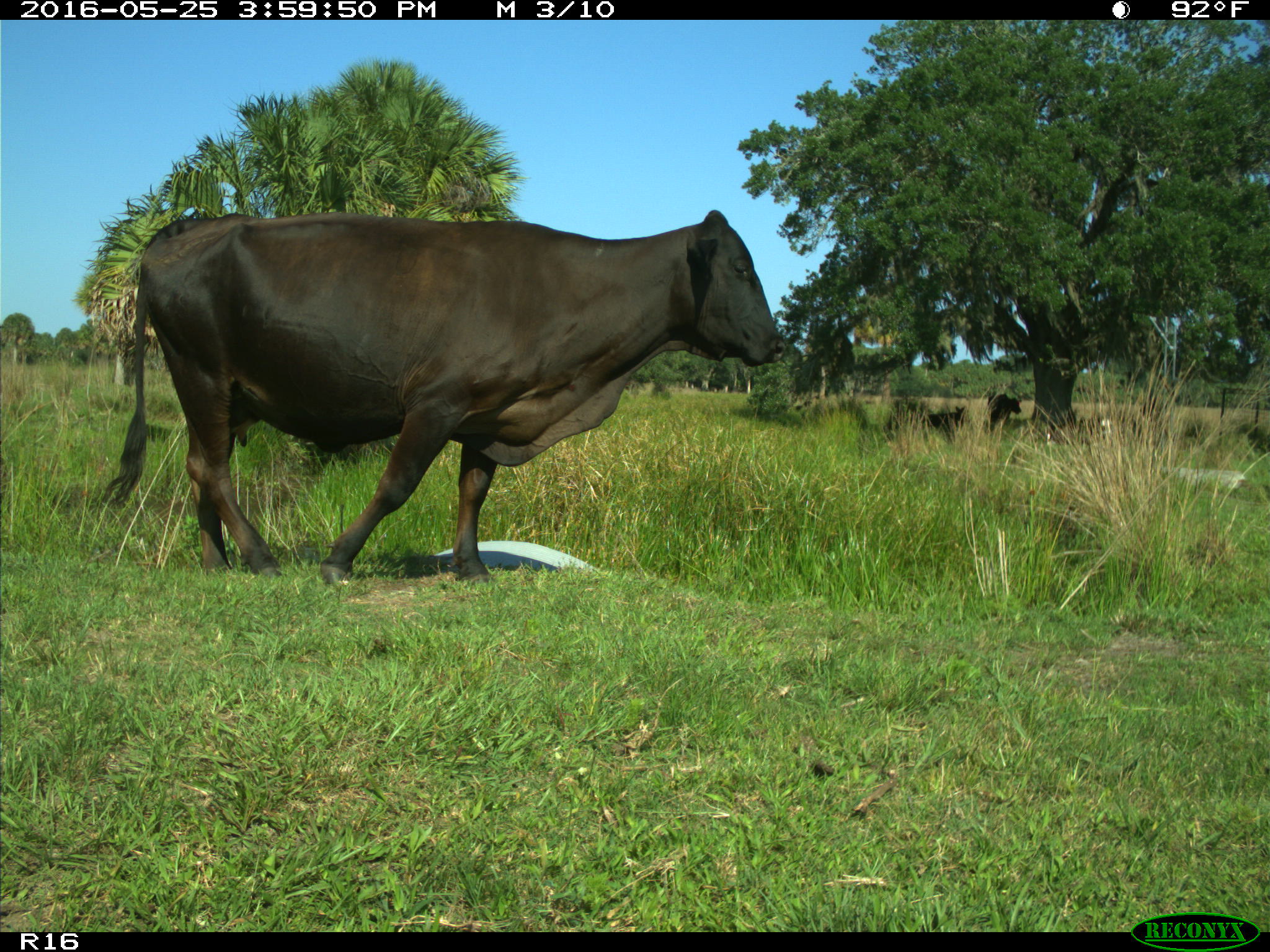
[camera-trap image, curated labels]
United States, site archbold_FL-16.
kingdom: Animalia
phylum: Chordata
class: Mammalia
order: Artiodactyla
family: Bovidae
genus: Bos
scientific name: Bos taurus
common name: domestic cow